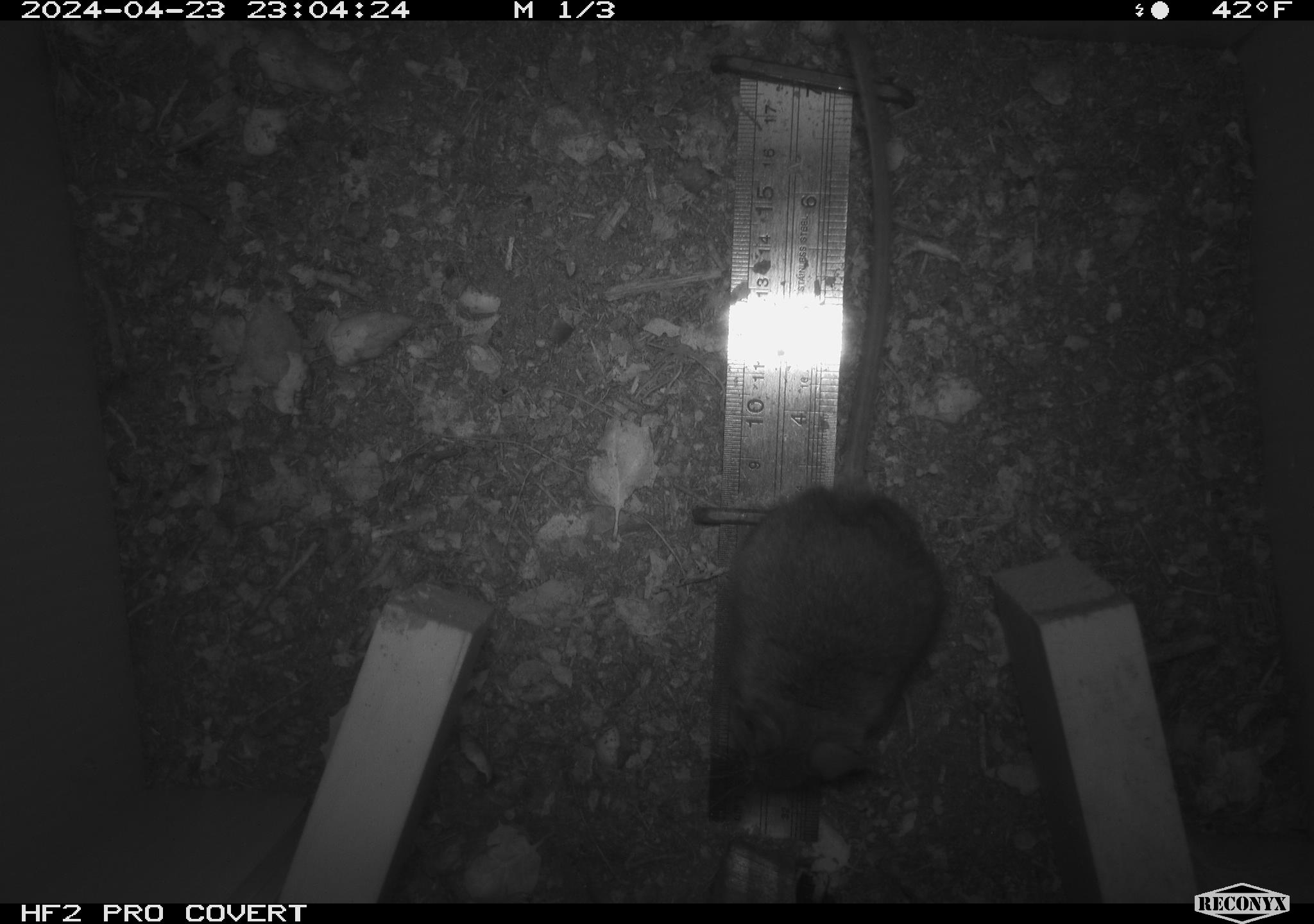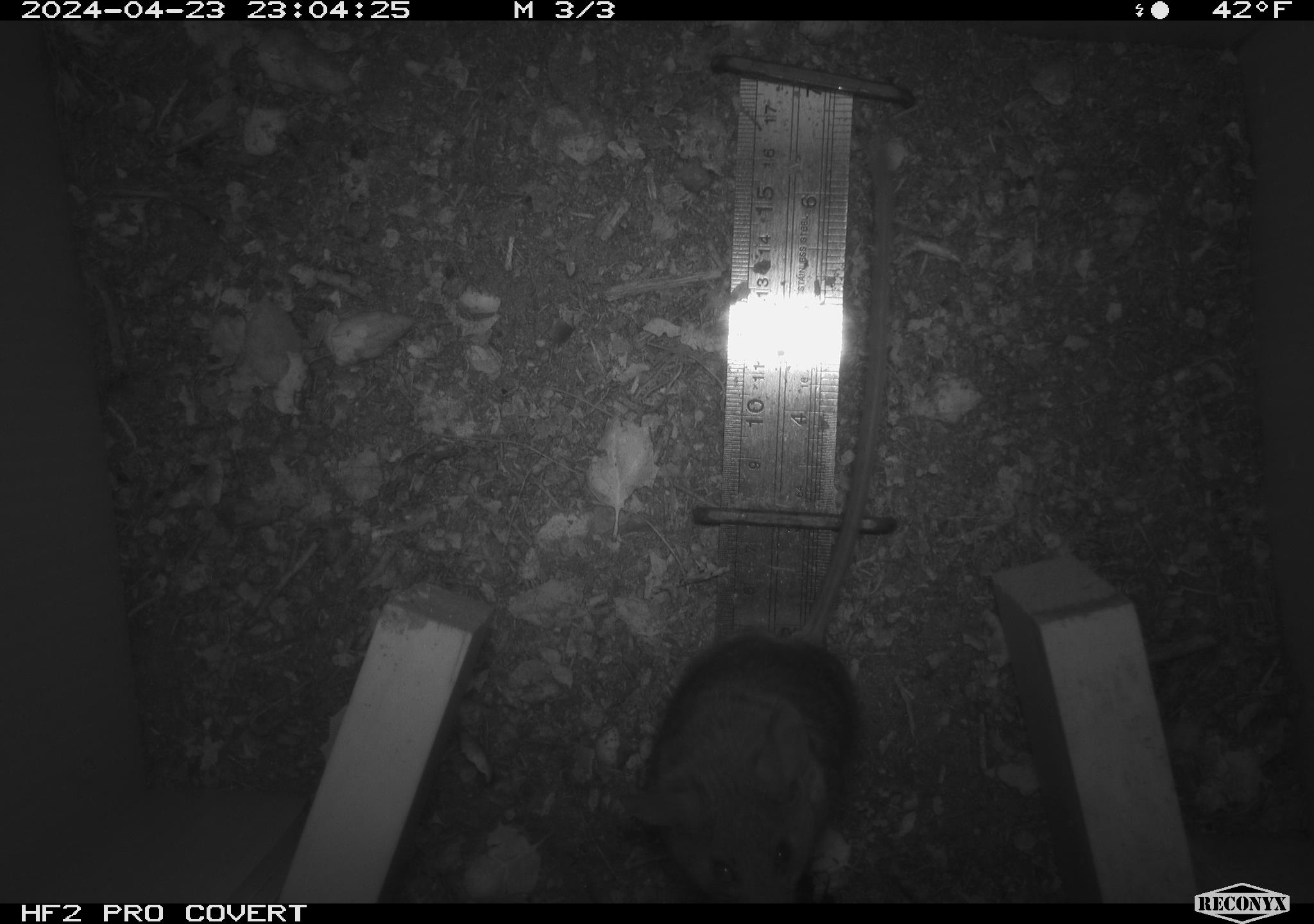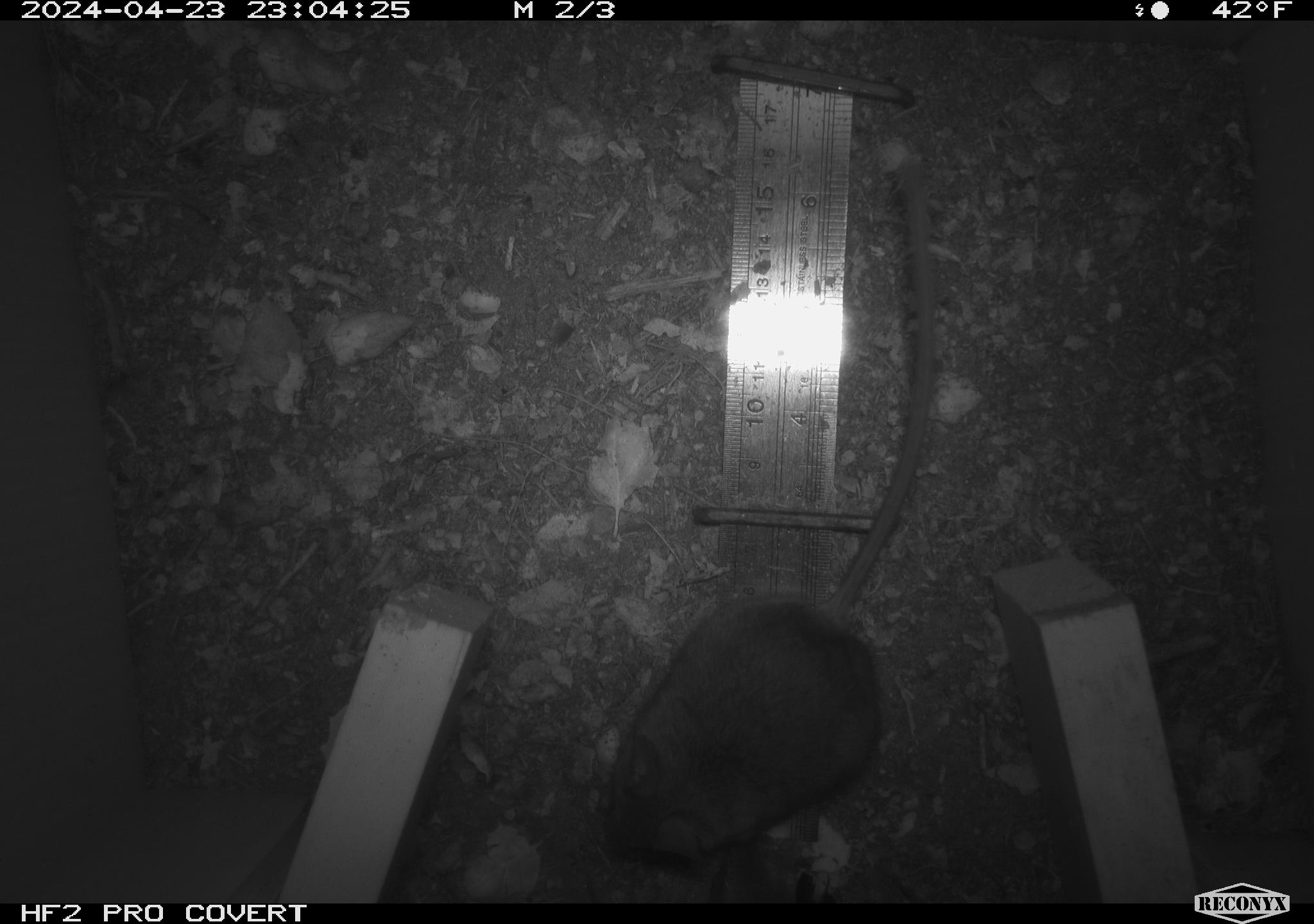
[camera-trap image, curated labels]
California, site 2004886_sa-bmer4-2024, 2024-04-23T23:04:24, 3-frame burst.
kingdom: Animalia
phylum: Chordata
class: Mammalia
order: Rodentia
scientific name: Rodentia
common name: mouse species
Mouse species (Rodentia).